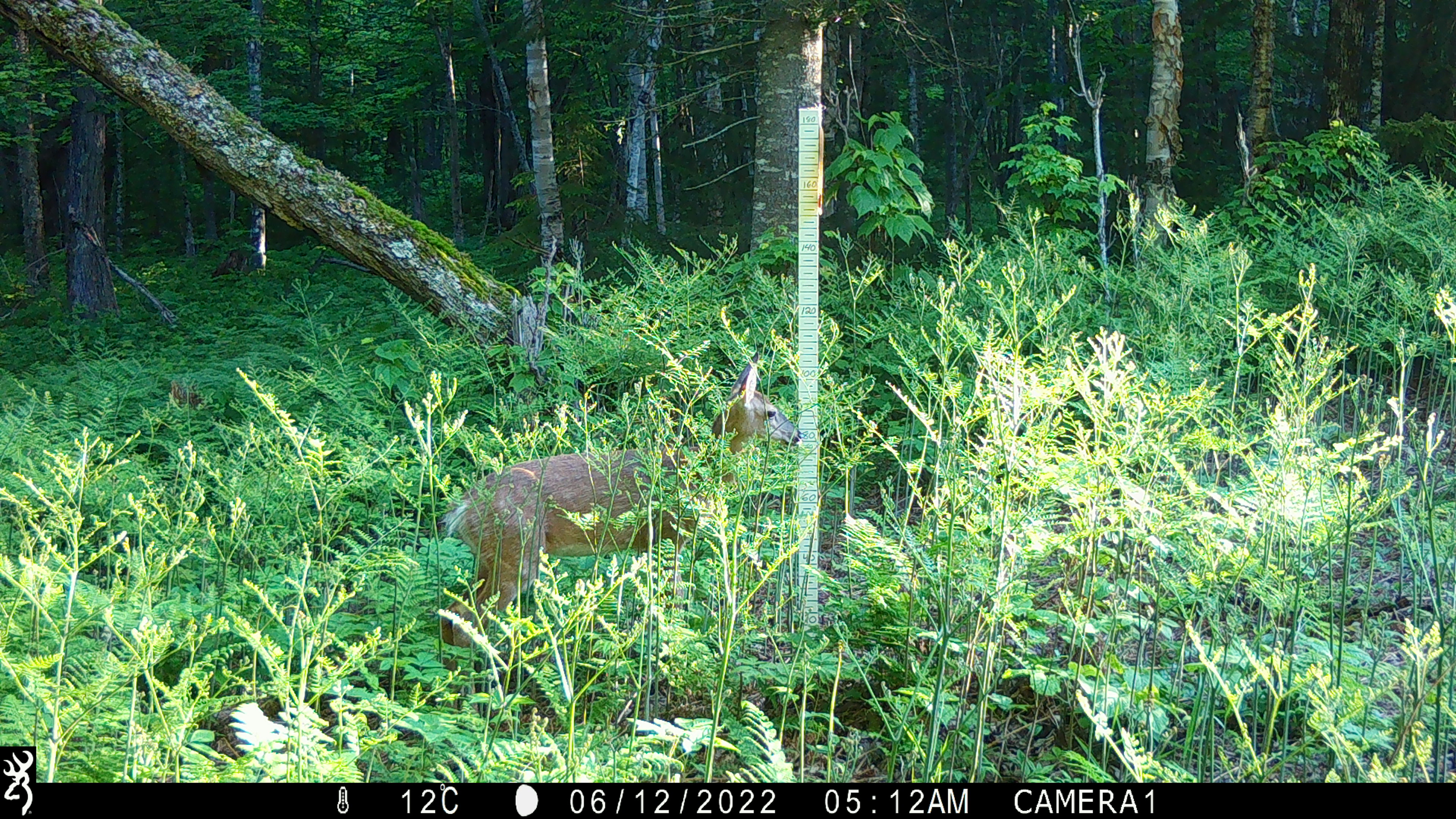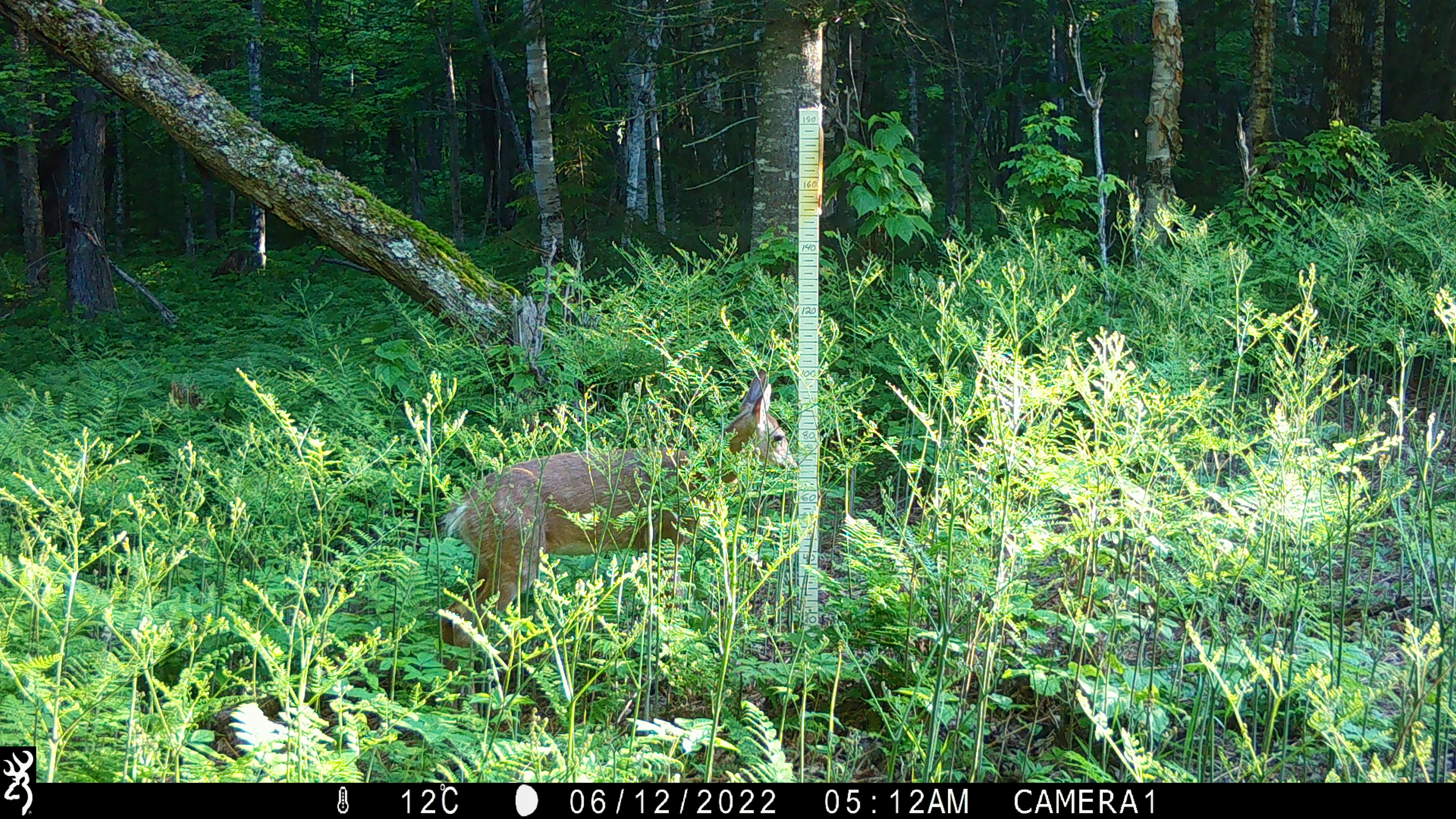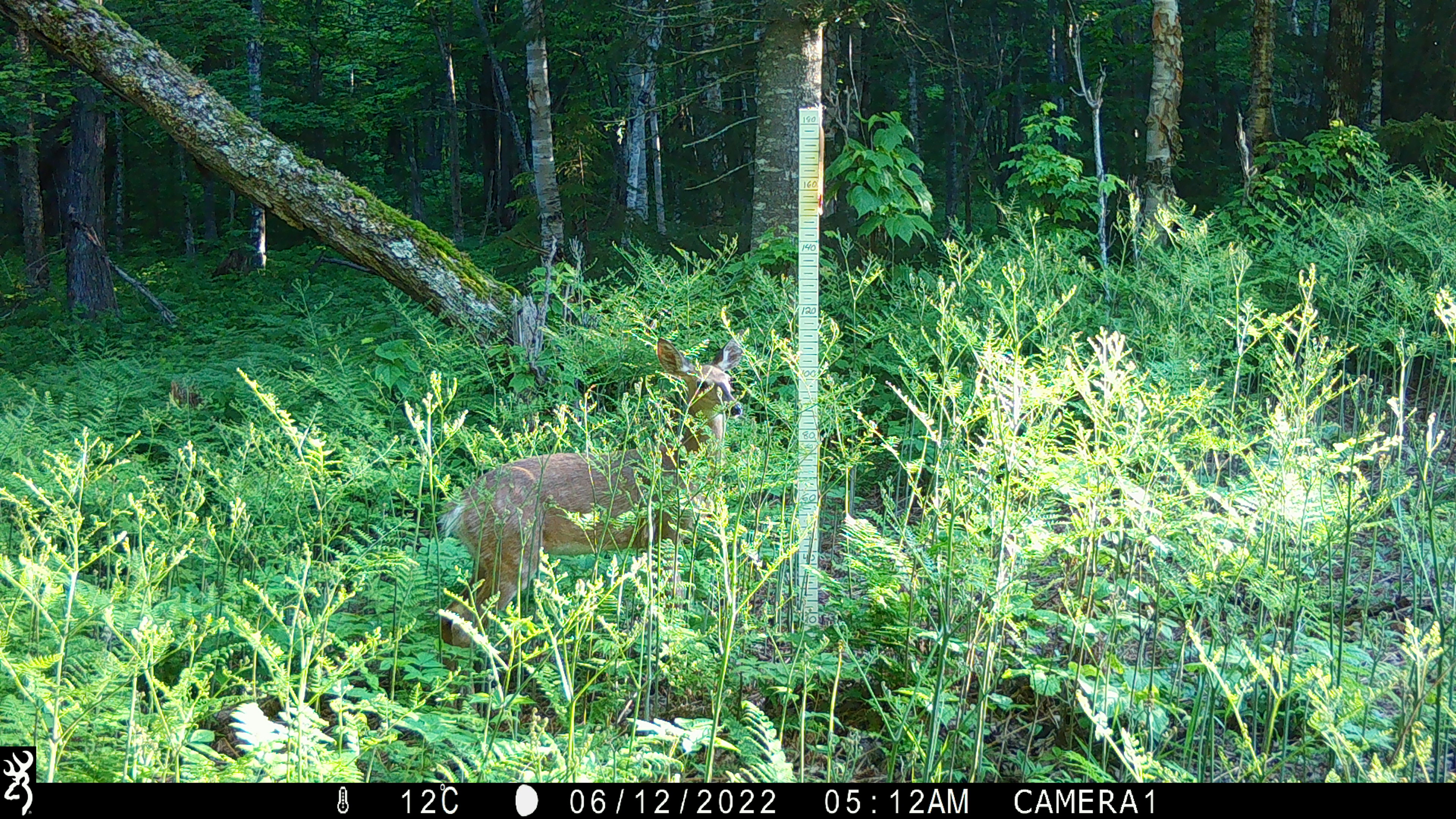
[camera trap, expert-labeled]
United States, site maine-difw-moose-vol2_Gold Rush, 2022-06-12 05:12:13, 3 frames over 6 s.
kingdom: Animalia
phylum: Chordata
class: Mammalia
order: Artiodactyla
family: Cervidae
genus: Odocoileus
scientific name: Odocoileus virginianus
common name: white-tailed deer